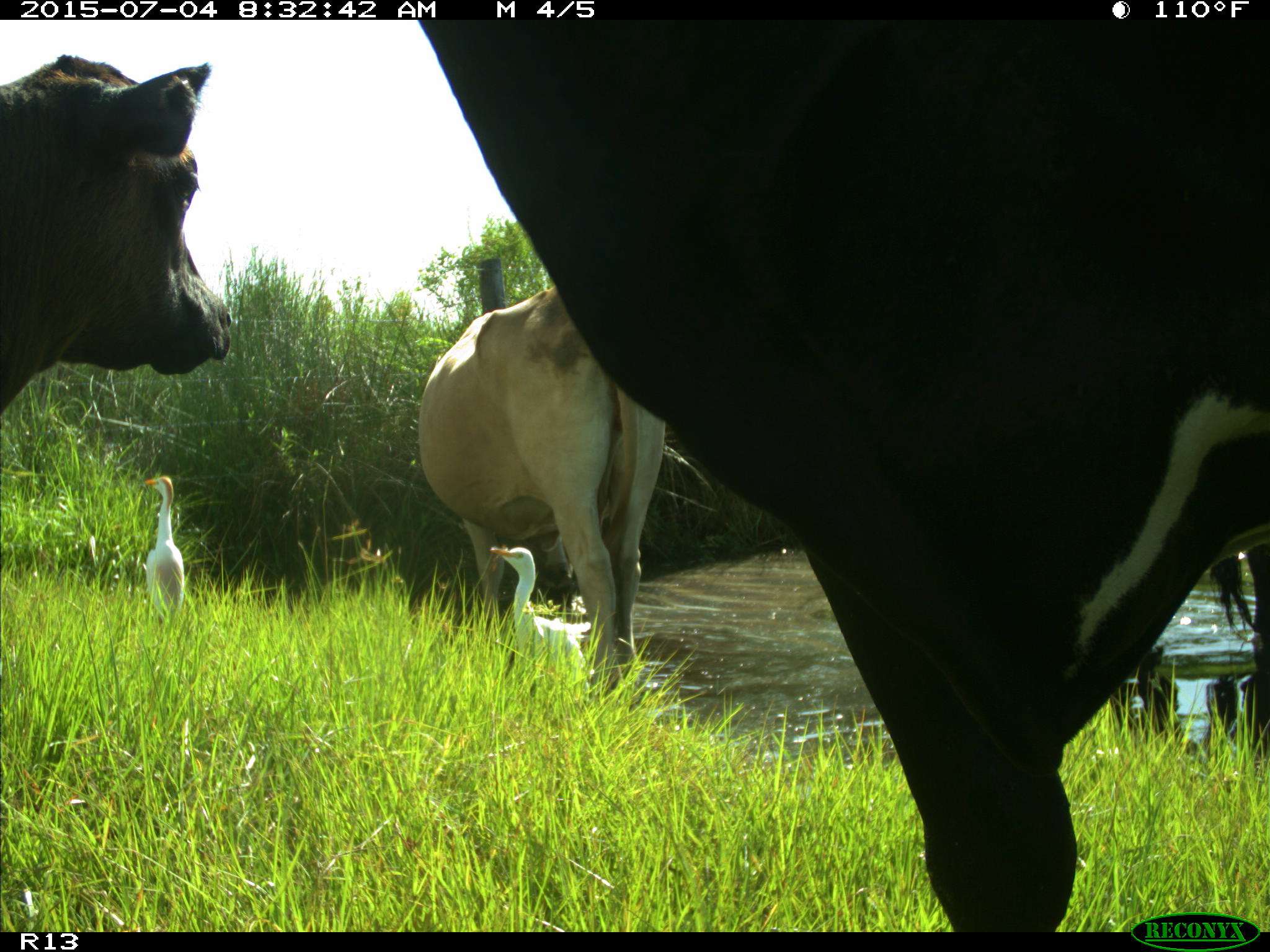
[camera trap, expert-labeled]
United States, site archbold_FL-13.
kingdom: Animalia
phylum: Chordata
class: Mammalia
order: Artiodactyla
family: Bovidae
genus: Bos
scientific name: Bos taurus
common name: domestic cow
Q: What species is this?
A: Bos taurus (domestic cow).